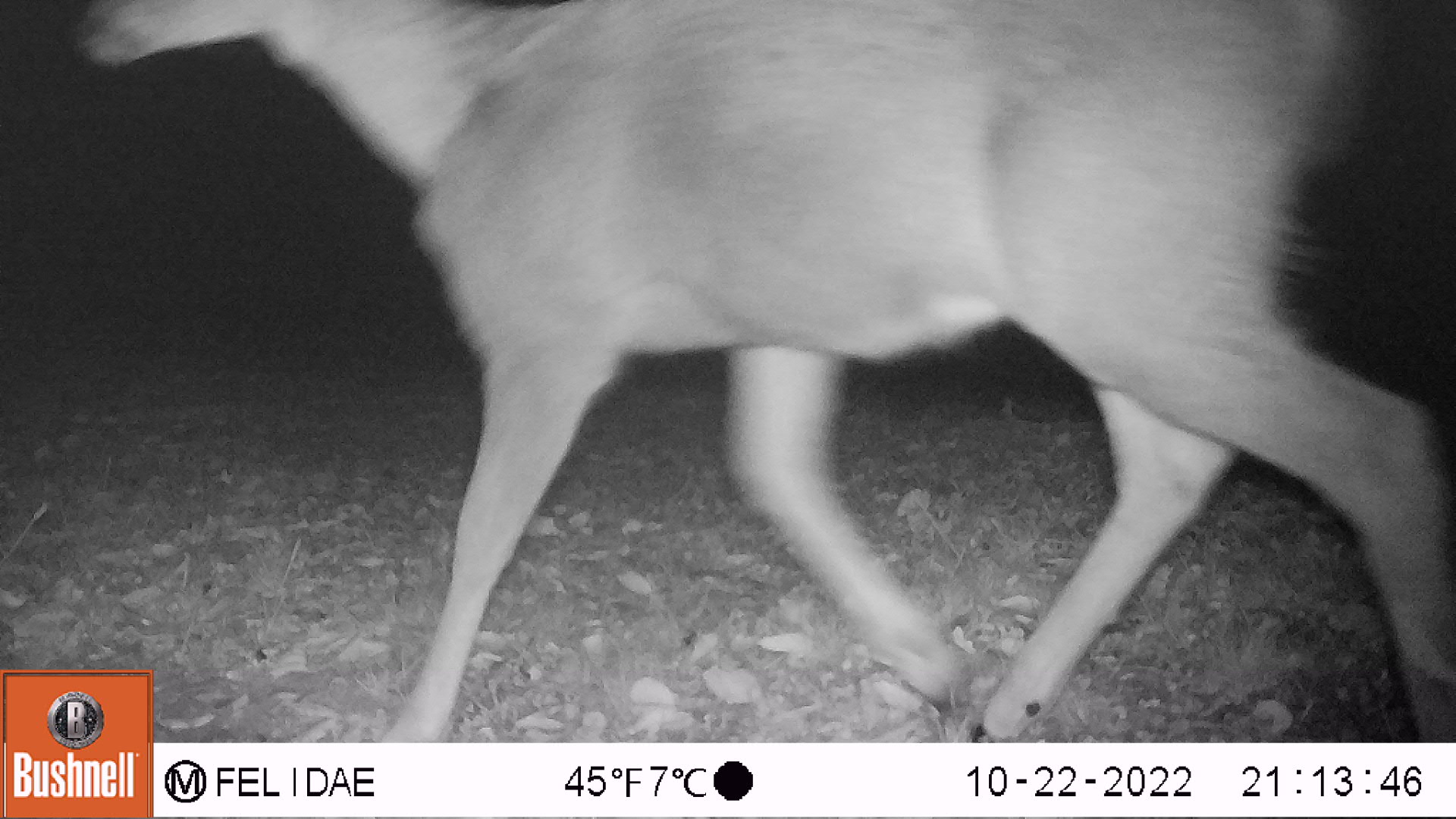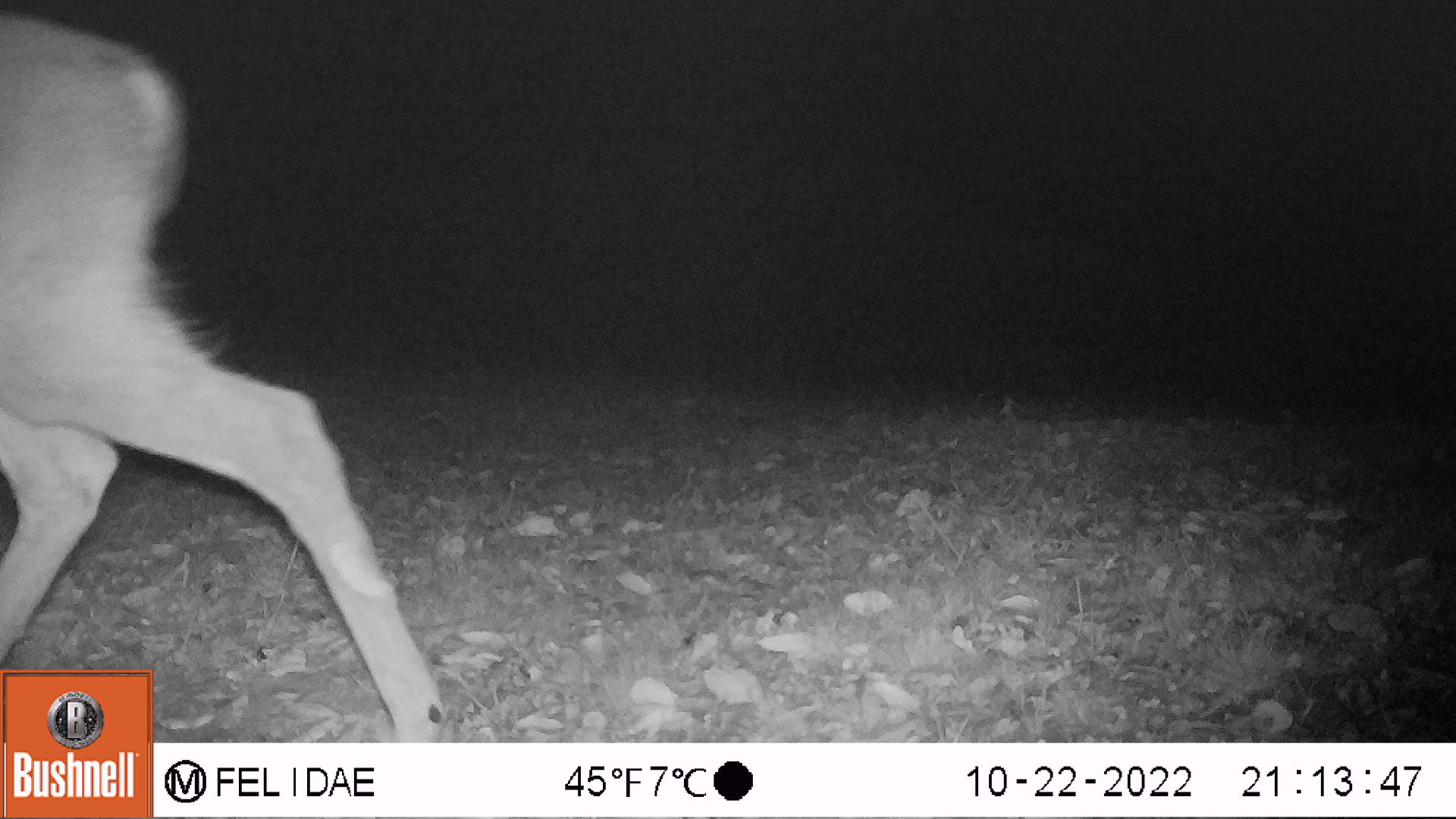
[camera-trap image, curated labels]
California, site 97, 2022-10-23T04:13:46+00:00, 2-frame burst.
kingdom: Animalia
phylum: Chordata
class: Mammalia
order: Artiodactyla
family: Cervidae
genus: Odocoileus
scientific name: Odocoileus hemionus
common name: mule deer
Mule deer (Odocoileus hemionus).